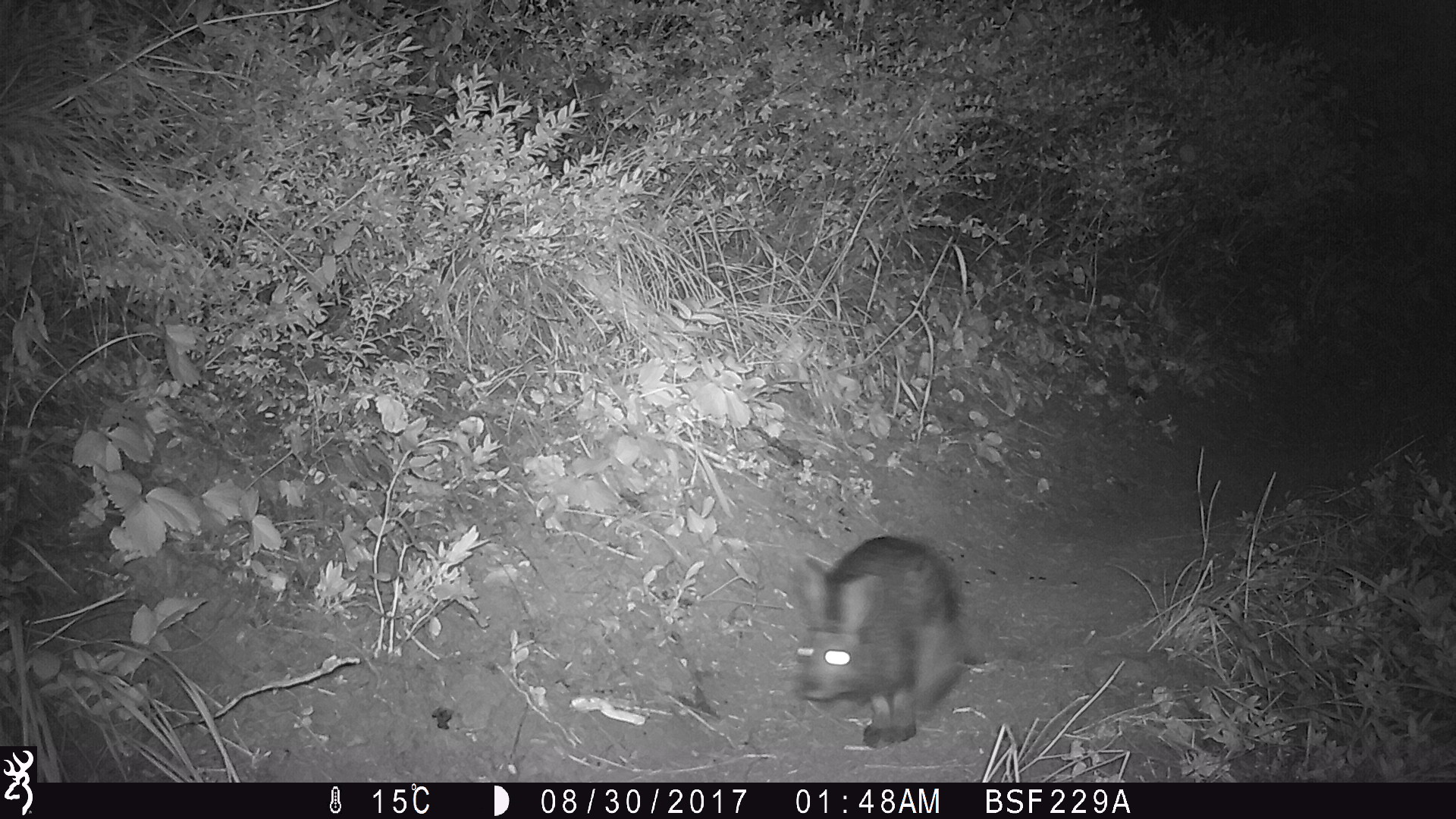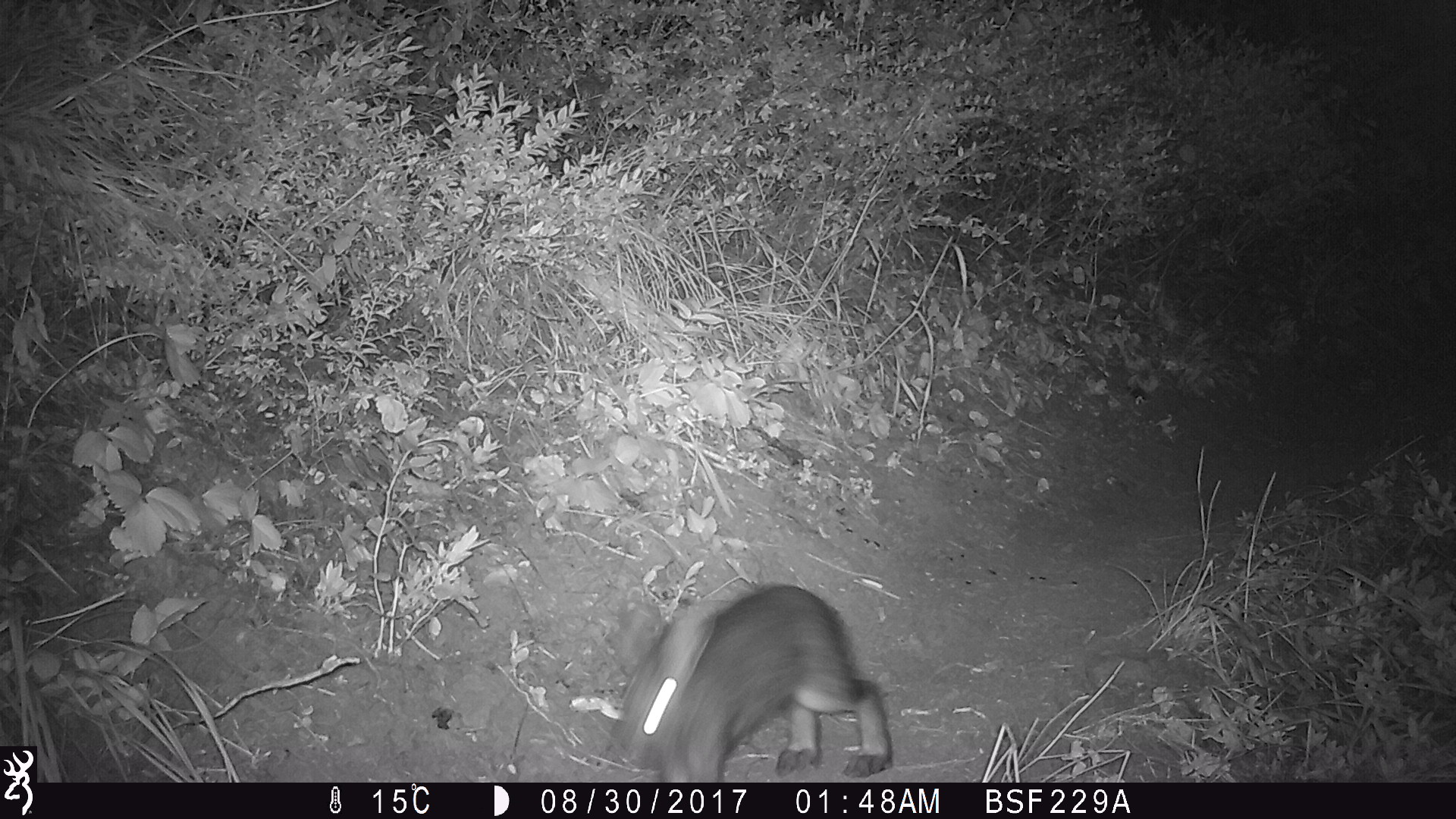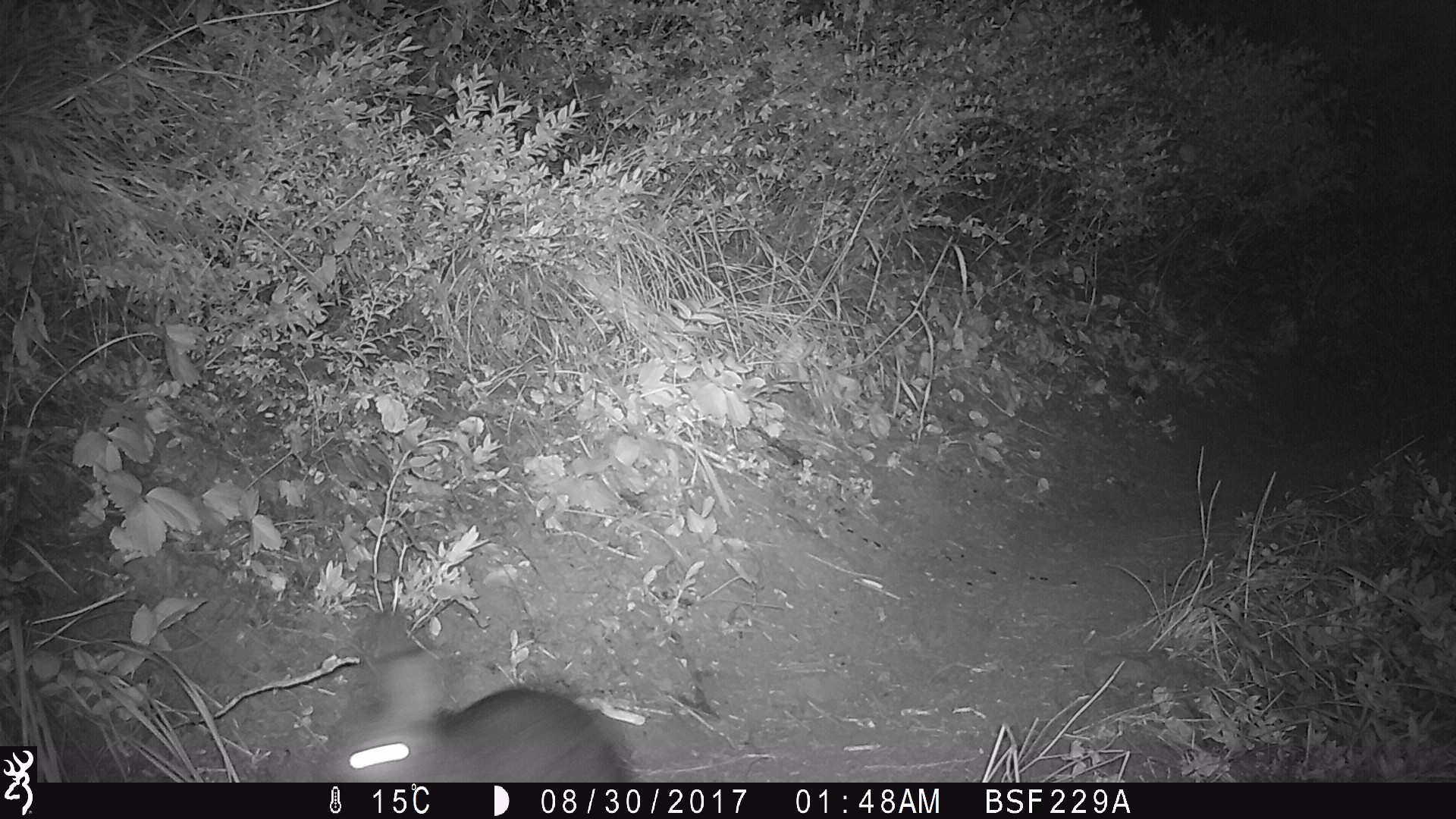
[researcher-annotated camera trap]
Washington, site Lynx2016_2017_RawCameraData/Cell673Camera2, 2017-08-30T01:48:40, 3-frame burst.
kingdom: Animalia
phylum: Chordata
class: Mammalia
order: Lagomorpha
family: Leporidae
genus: Lepus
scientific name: Lepus americanus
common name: snowshoe hare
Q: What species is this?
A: Lepus americanus (snowshoe hare).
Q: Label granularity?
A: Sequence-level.